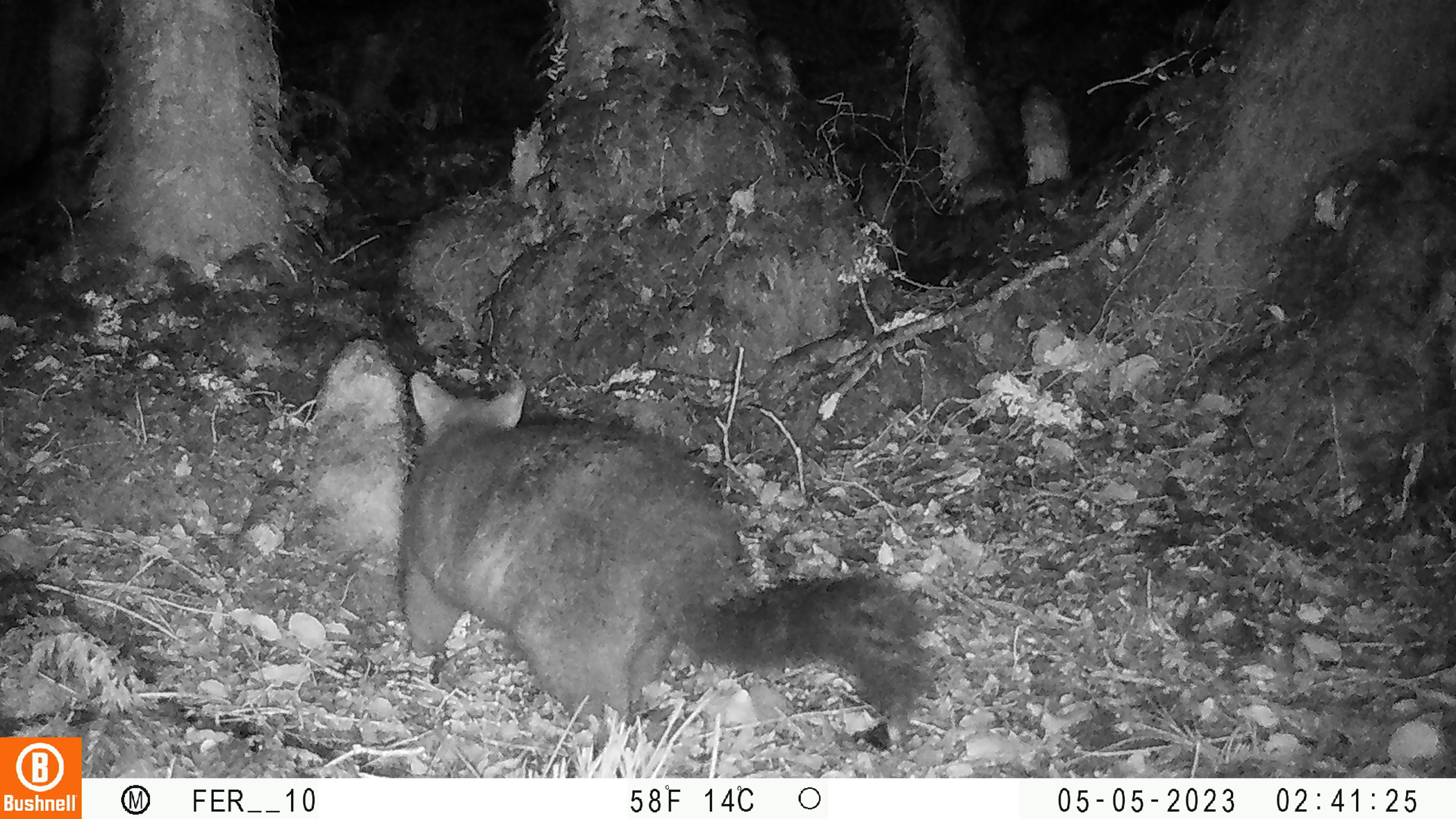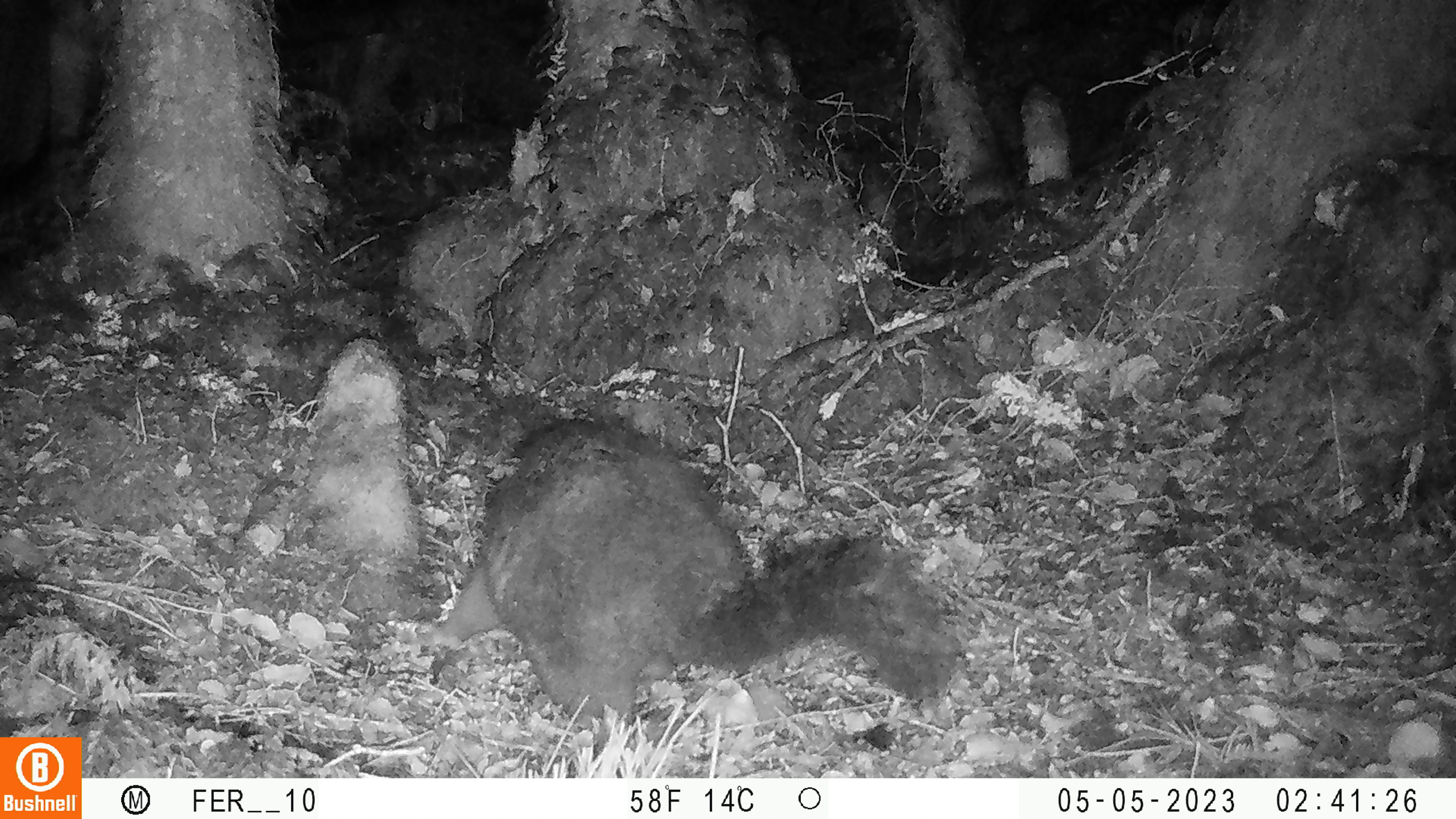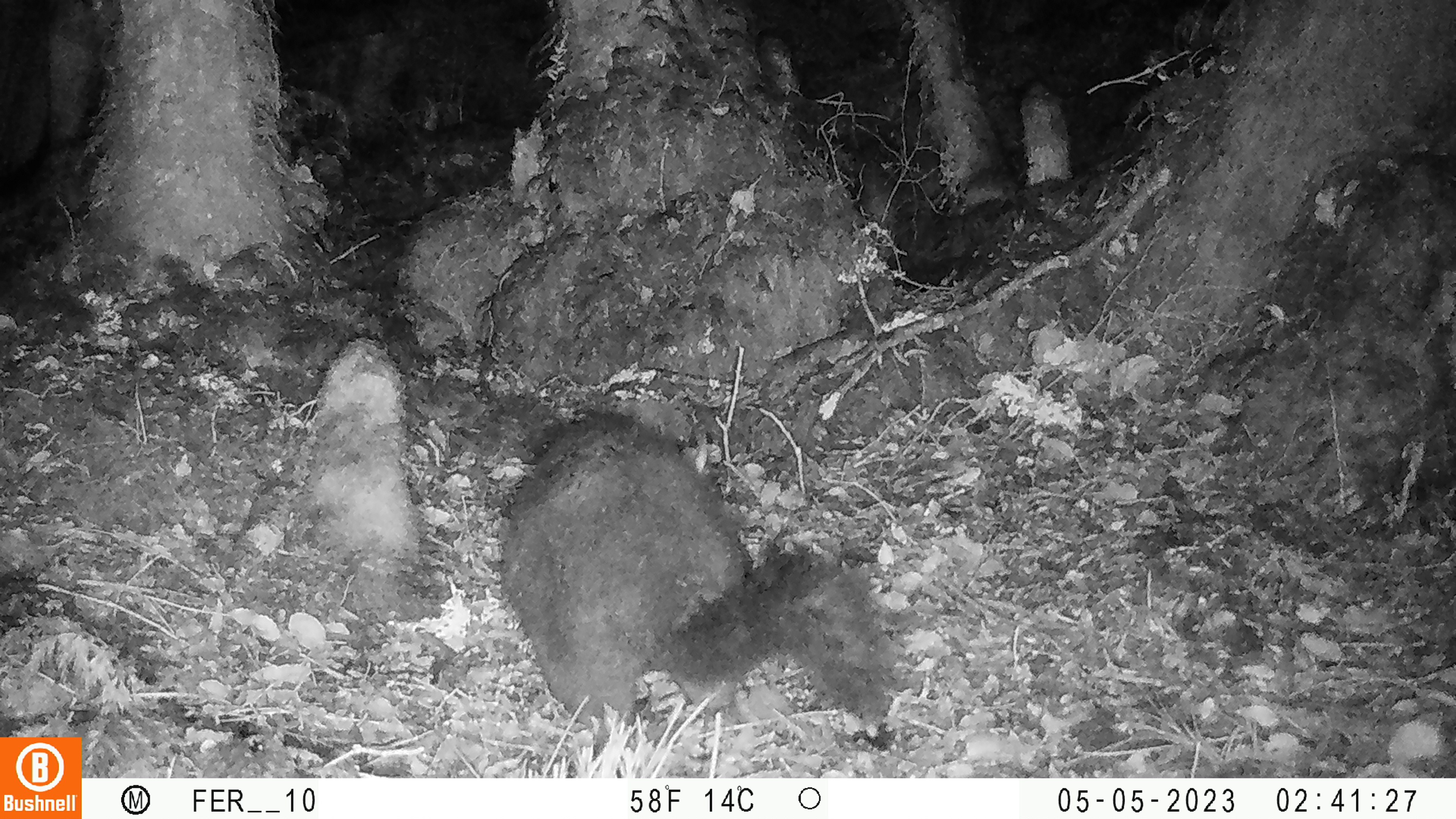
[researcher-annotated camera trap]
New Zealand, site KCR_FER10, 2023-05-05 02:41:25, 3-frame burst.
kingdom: Animalia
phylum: Chordata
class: Mammalia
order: Diprotodontia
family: Phalangeridae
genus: Trichosurus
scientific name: Trichosurus vulpecula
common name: common brushtail possum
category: possum